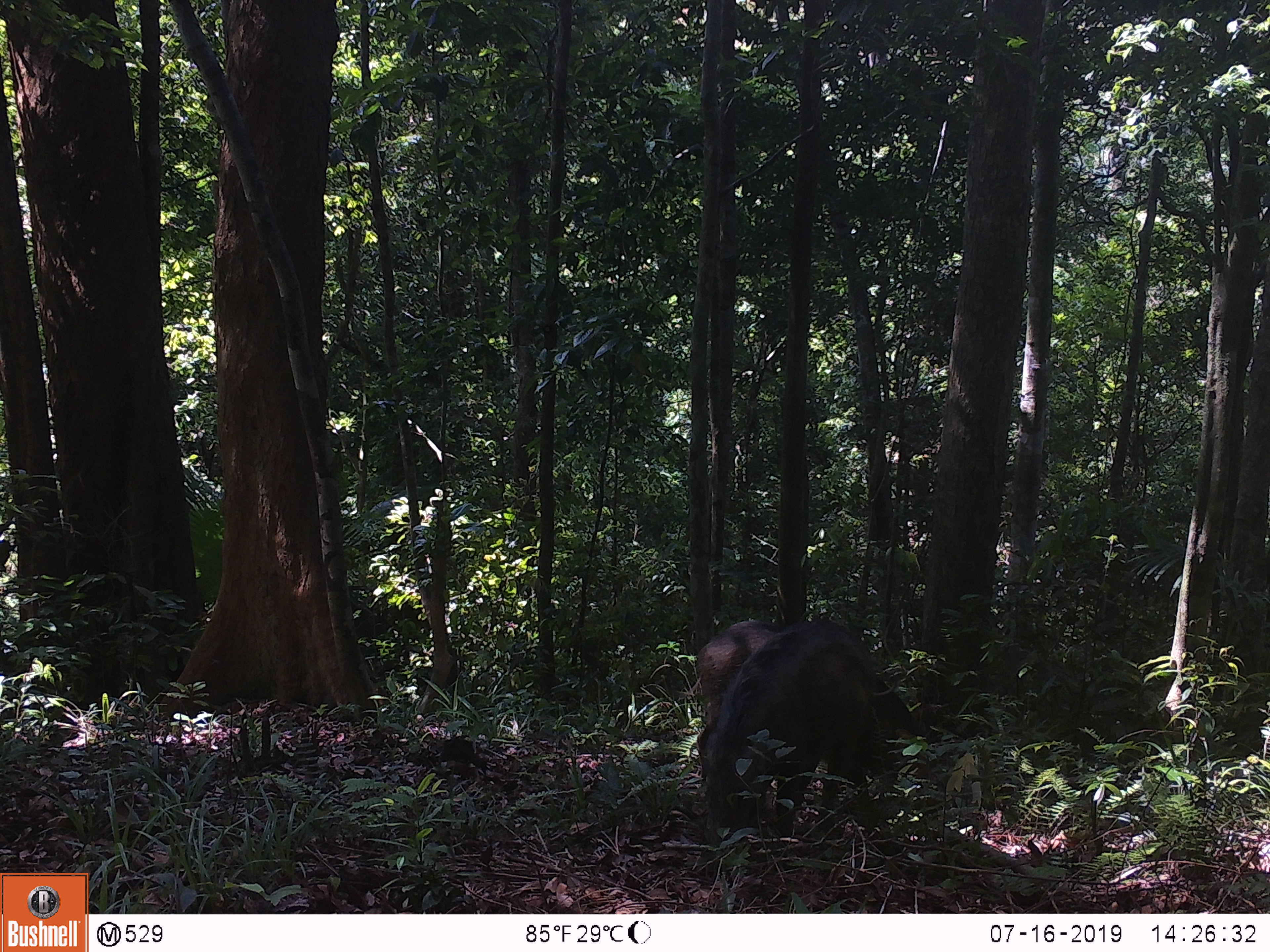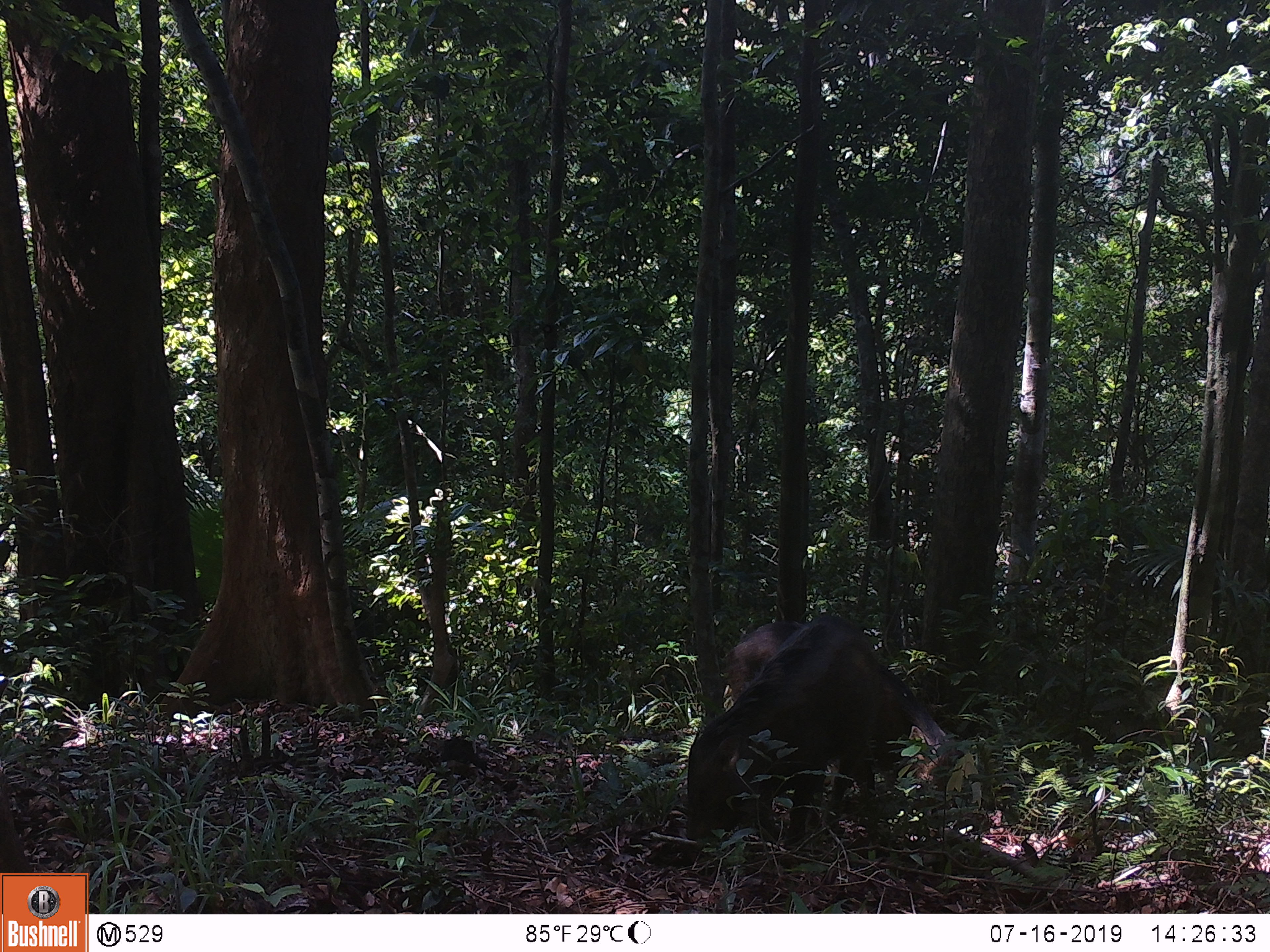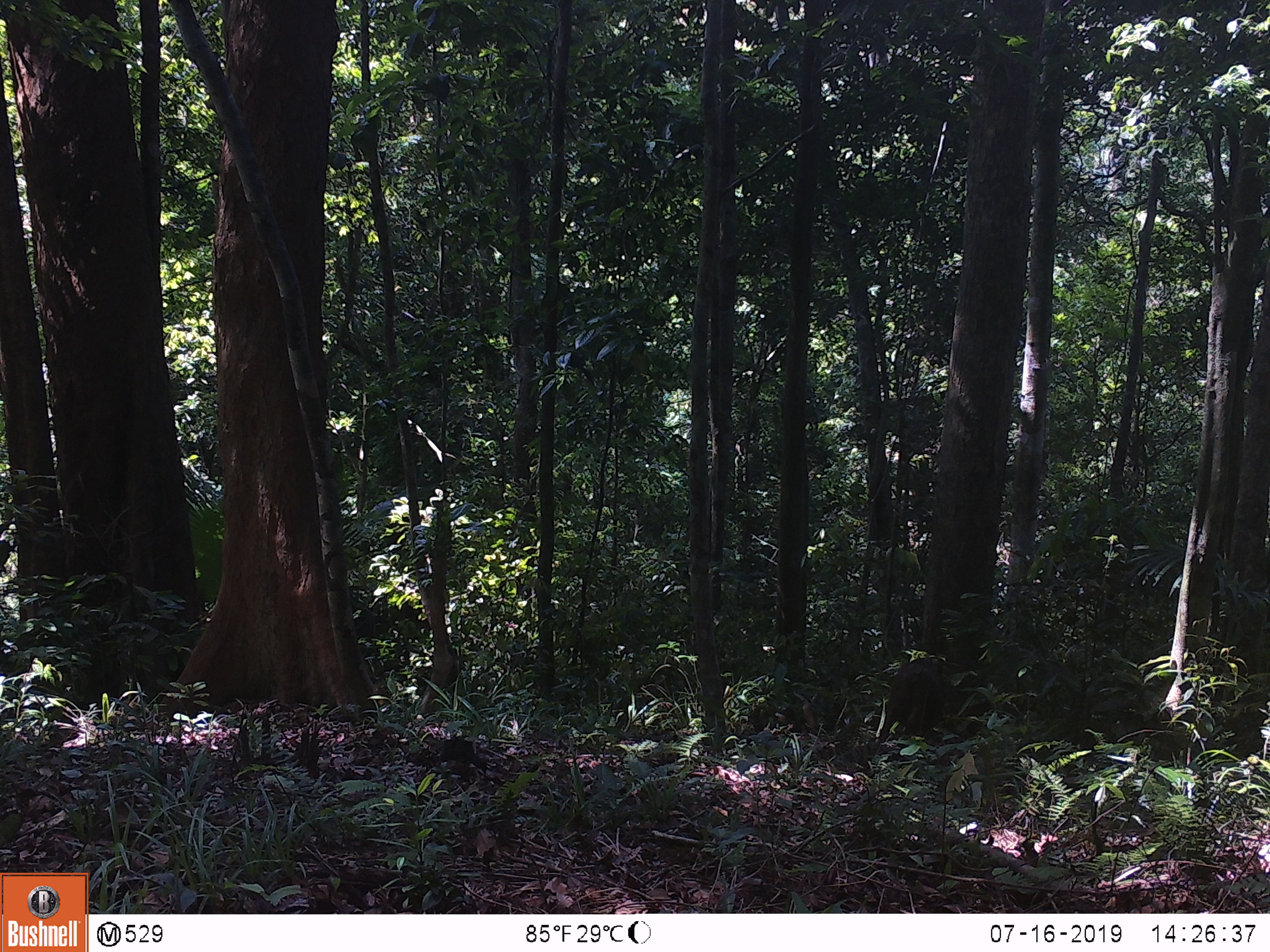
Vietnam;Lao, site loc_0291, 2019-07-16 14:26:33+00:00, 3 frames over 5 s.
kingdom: Animalia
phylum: Chordata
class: Mammalia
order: Artiodactyla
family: Suidae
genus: Sus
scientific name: Sus scrofa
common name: eurasian wild pig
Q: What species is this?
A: Eurasian wild pig (Sus scrofa).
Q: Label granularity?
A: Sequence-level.